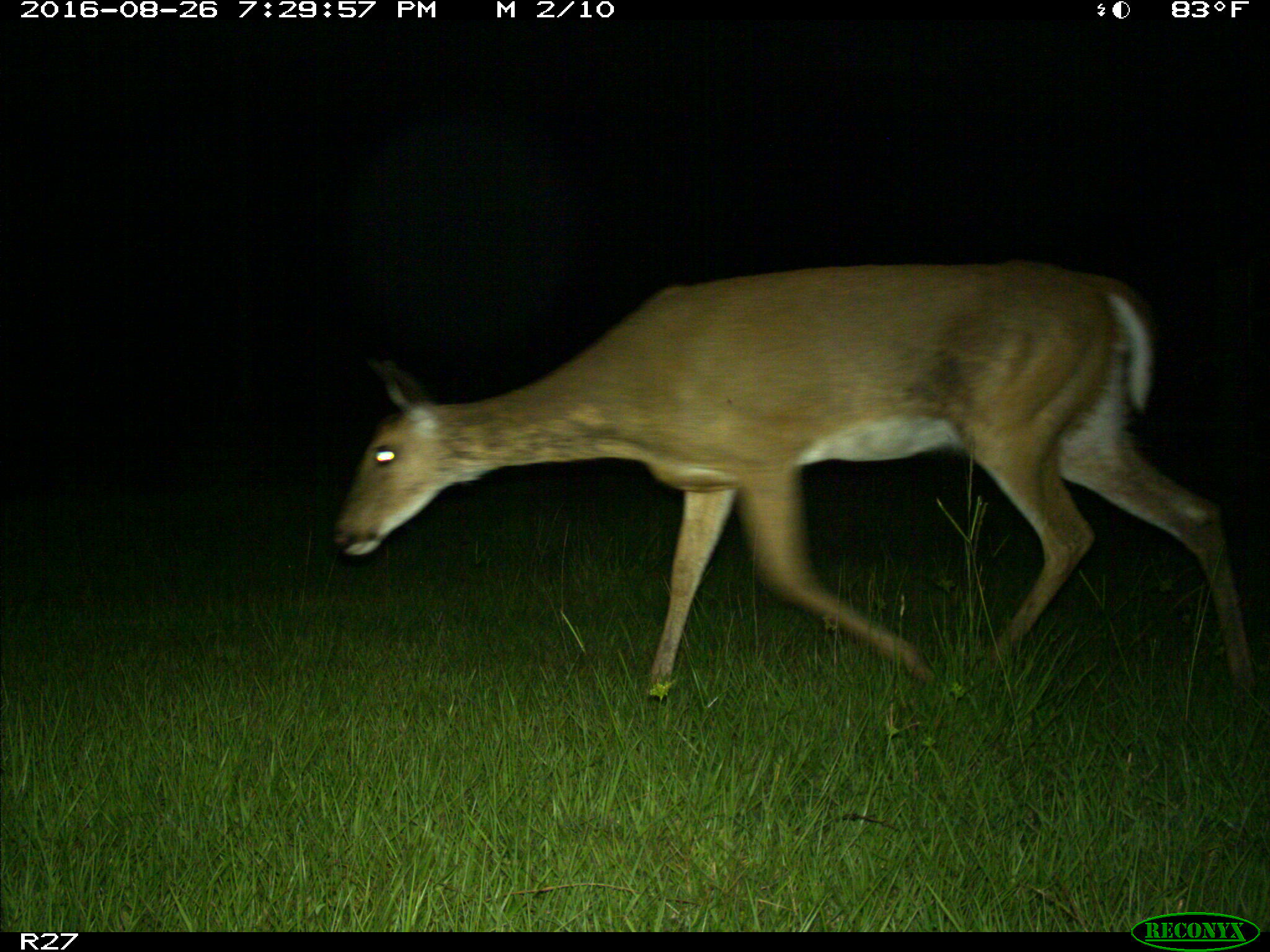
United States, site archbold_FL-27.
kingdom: Animalia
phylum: Chordata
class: Mammalia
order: Artiodactyla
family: Cervidae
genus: Odocoileus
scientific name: Odocoileus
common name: deer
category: unidentified deer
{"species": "unidentified deer (deer) (Odocoileus)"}